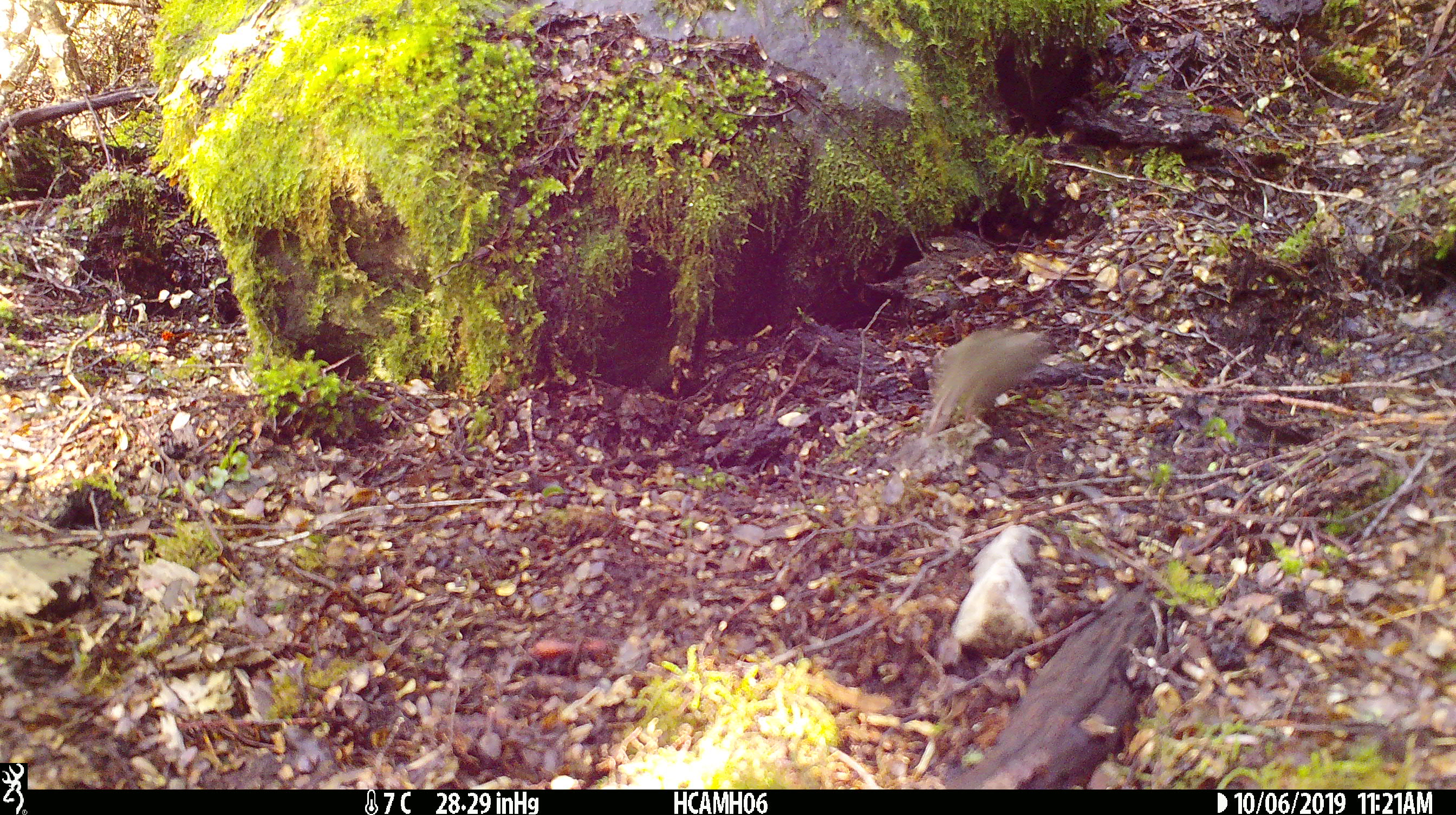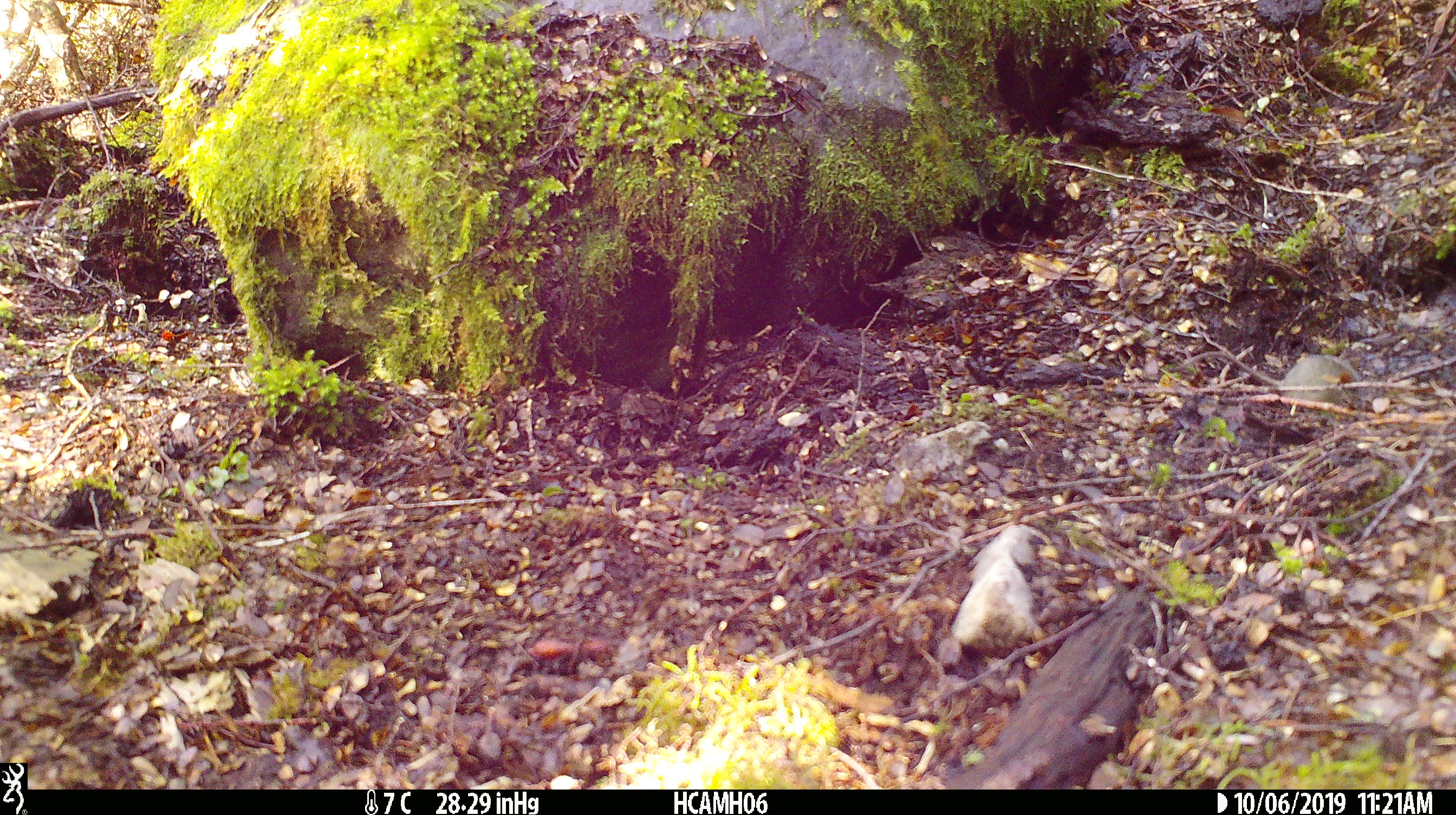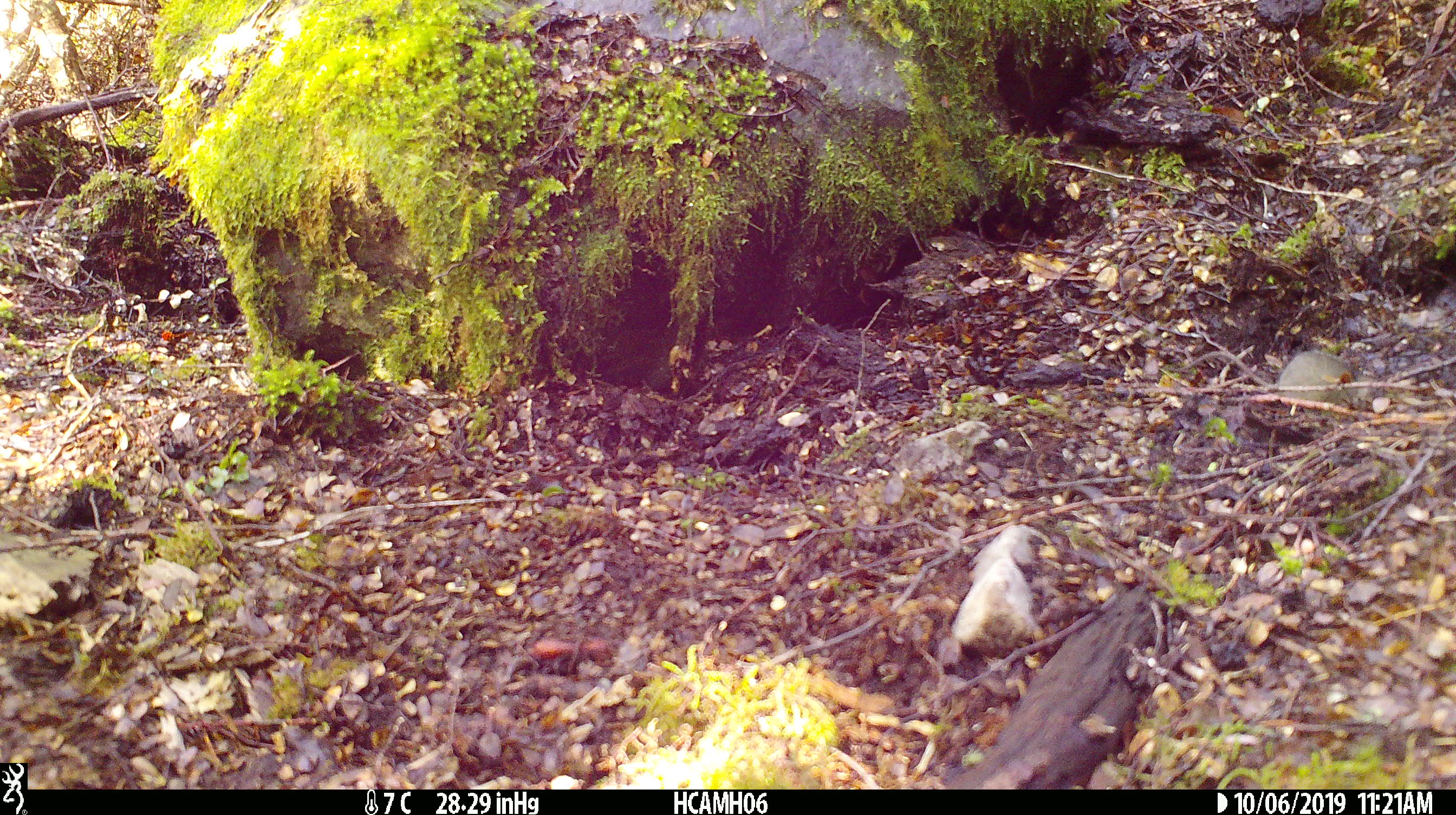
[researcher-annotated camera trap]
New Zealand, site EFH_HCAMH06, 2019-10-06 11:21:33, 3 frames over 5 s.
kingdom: Animalia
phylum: Chordata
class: Mammalia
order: Rodentia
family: Muridae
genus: Mus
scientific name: Mus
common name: mouse